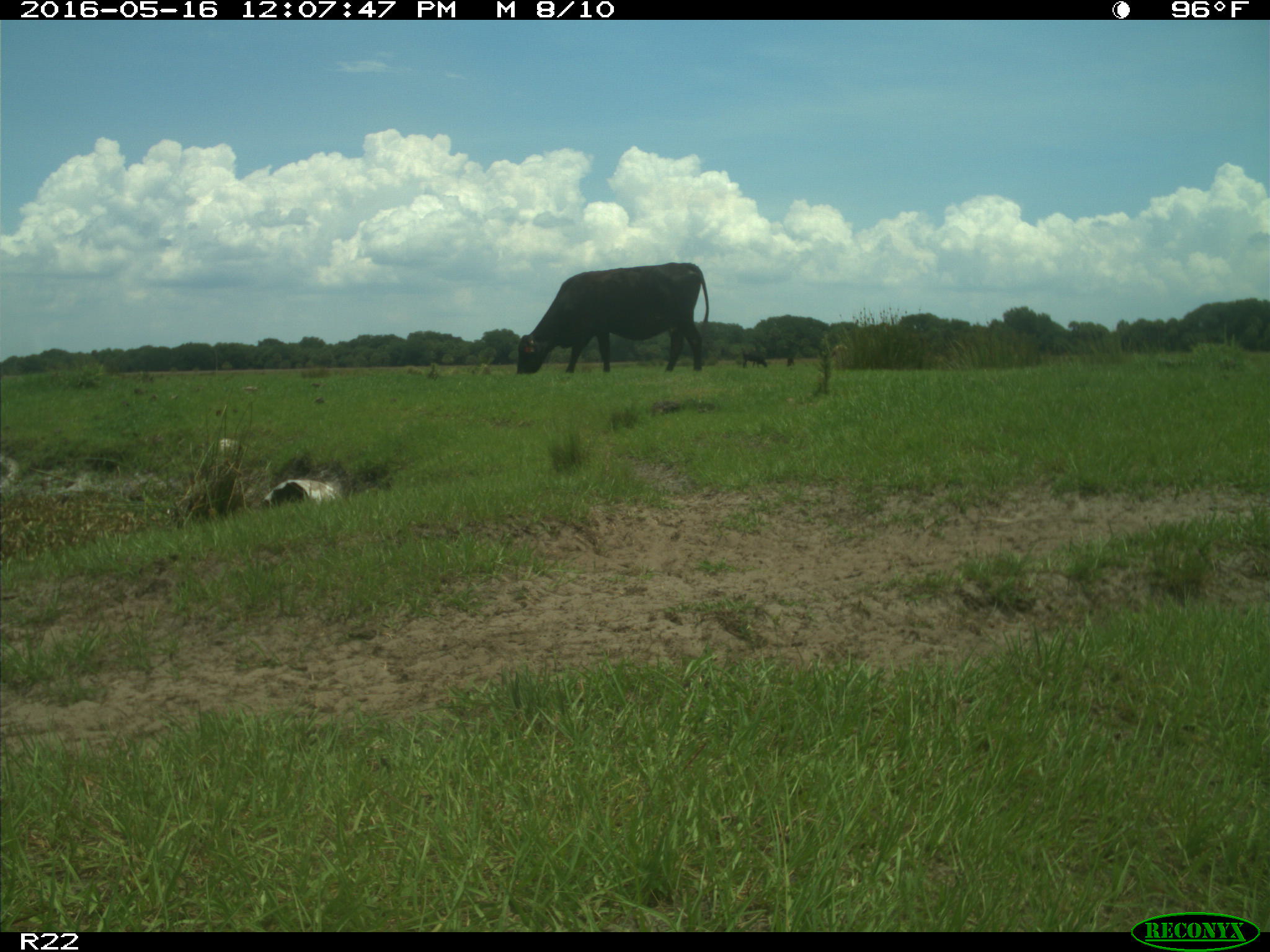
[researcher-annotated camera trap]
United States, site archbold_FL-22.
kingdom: Animalia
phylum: Chordata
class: Mammalia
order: Artiodactyla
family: Bovidae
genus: Bos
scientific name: Bos taurus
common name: domestic cow